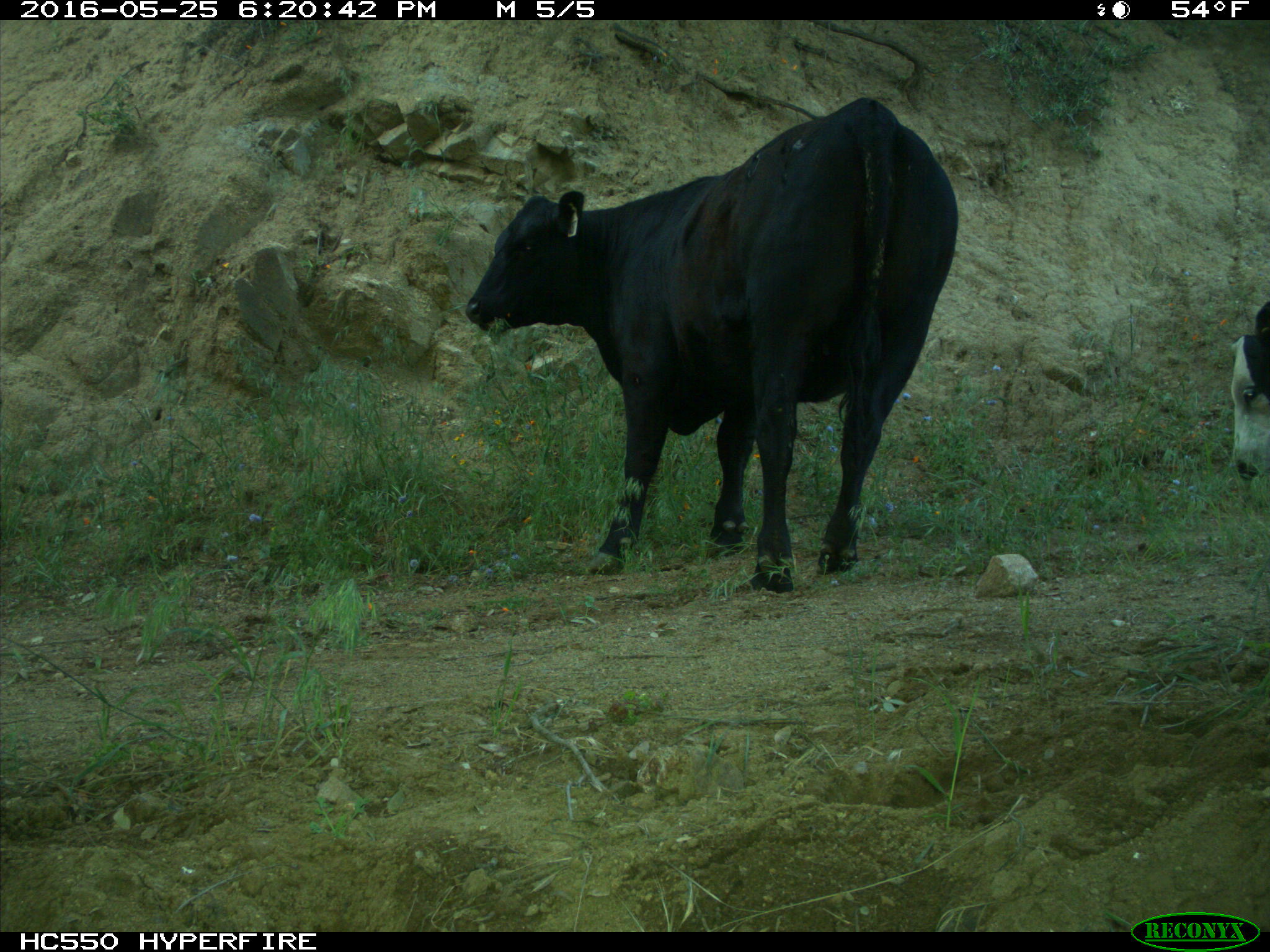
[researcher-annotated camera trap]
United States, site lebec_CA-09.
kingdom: Animalia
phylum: Chordata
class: Mammalia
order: Artiodactyla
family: Bovidae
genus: Bos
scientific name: Bos taurus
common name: domestic cow